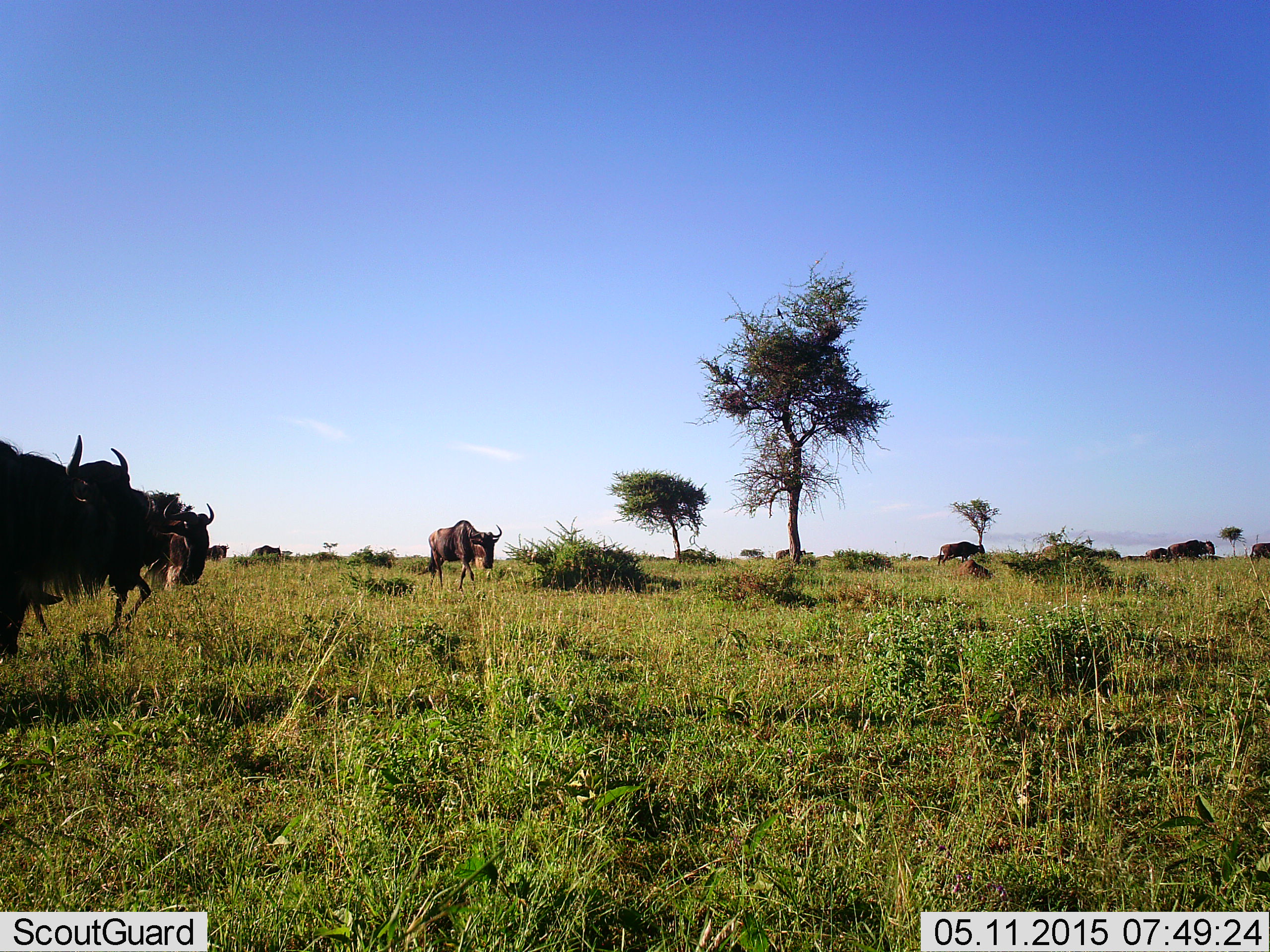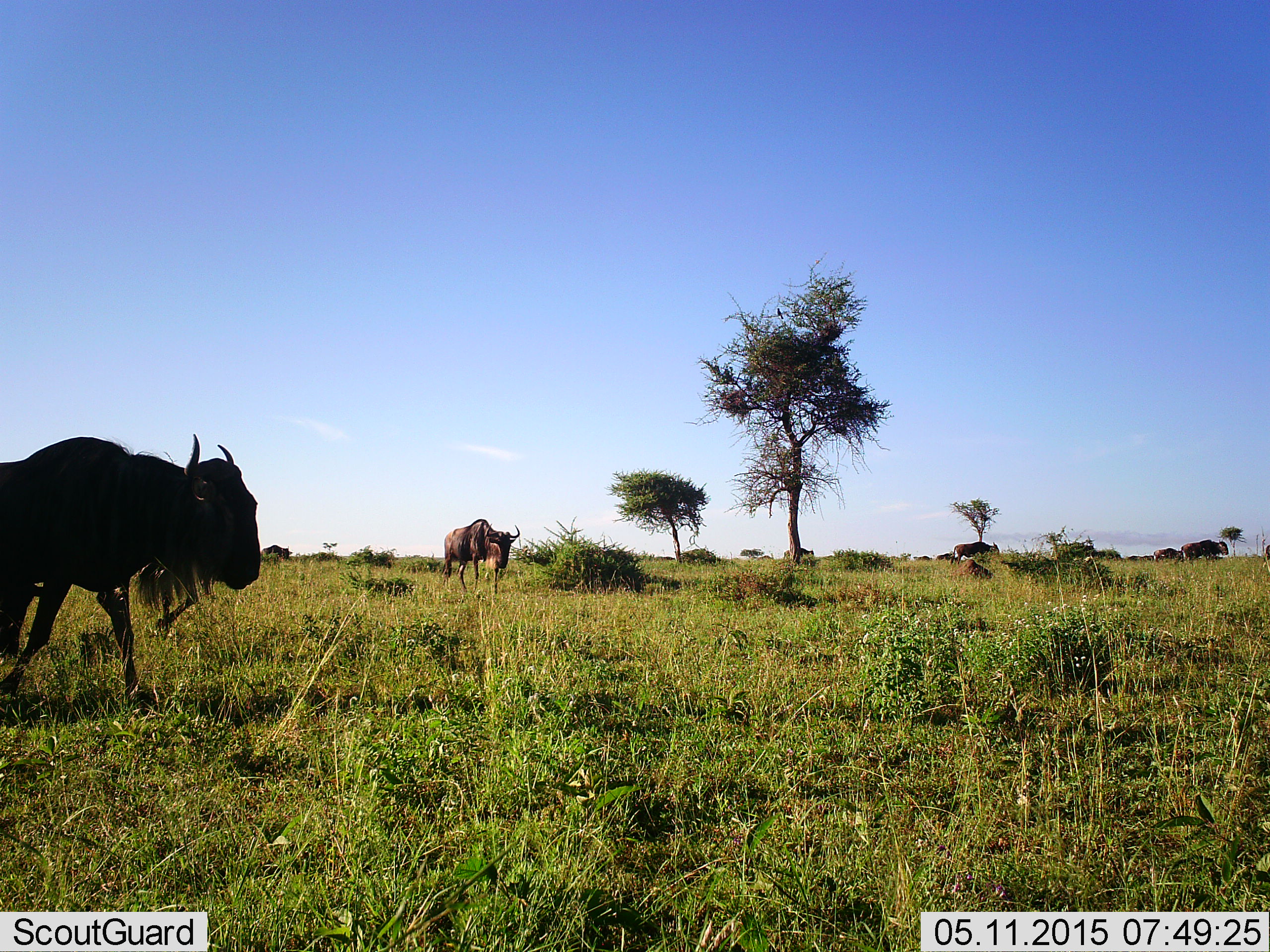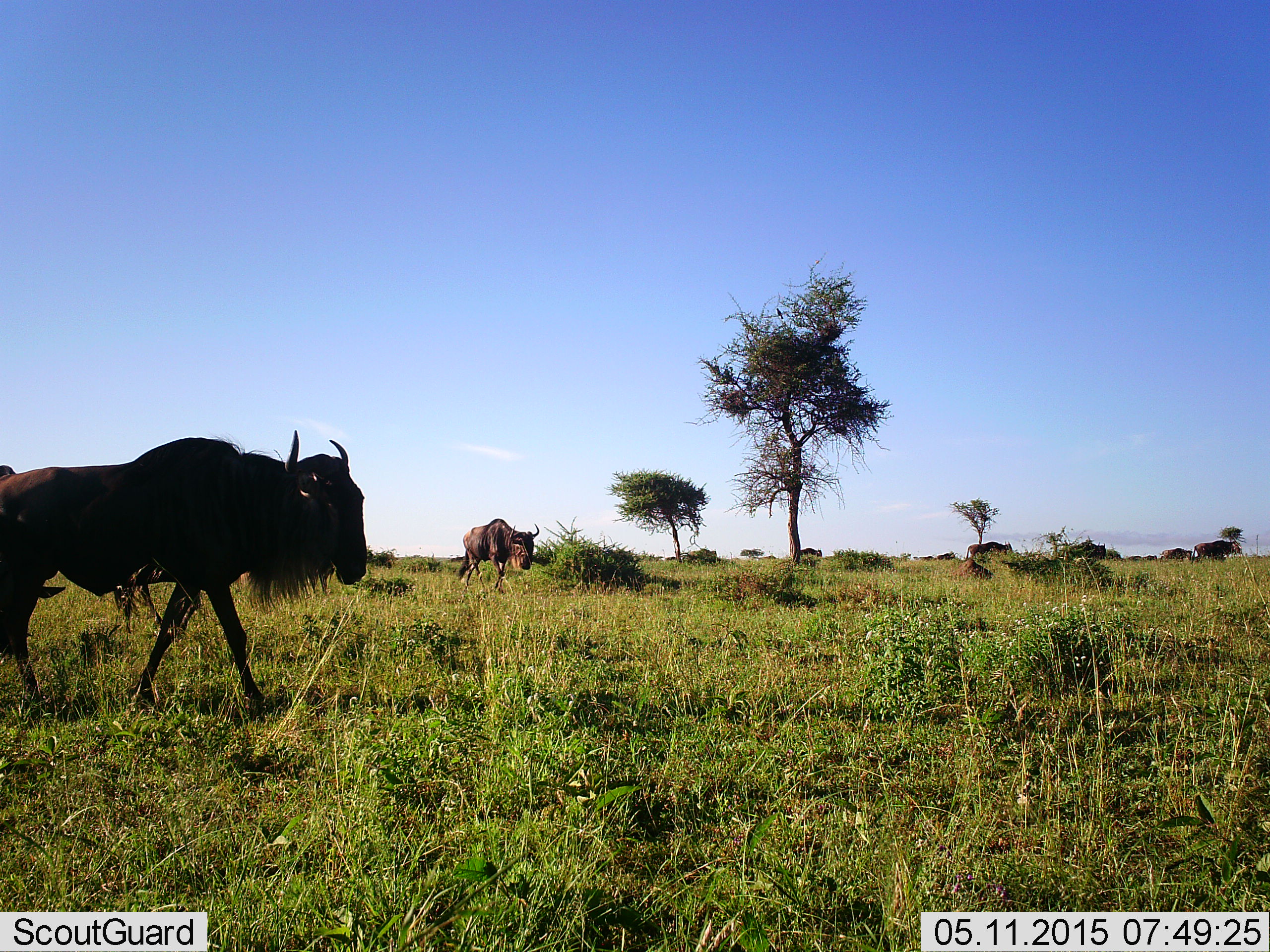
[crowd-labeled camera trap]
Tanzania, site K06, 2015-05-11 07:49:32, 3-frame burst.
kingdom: Animalia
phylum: Chordata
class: Mammalia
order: Artiodactyla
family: Bovidae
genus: Connochaetes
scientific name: Connochaetes taurinus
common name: blue wildebeest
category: wildebeest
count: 11-50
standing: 30%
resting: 20%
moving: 80%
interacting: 0%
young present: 20%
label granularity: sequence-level